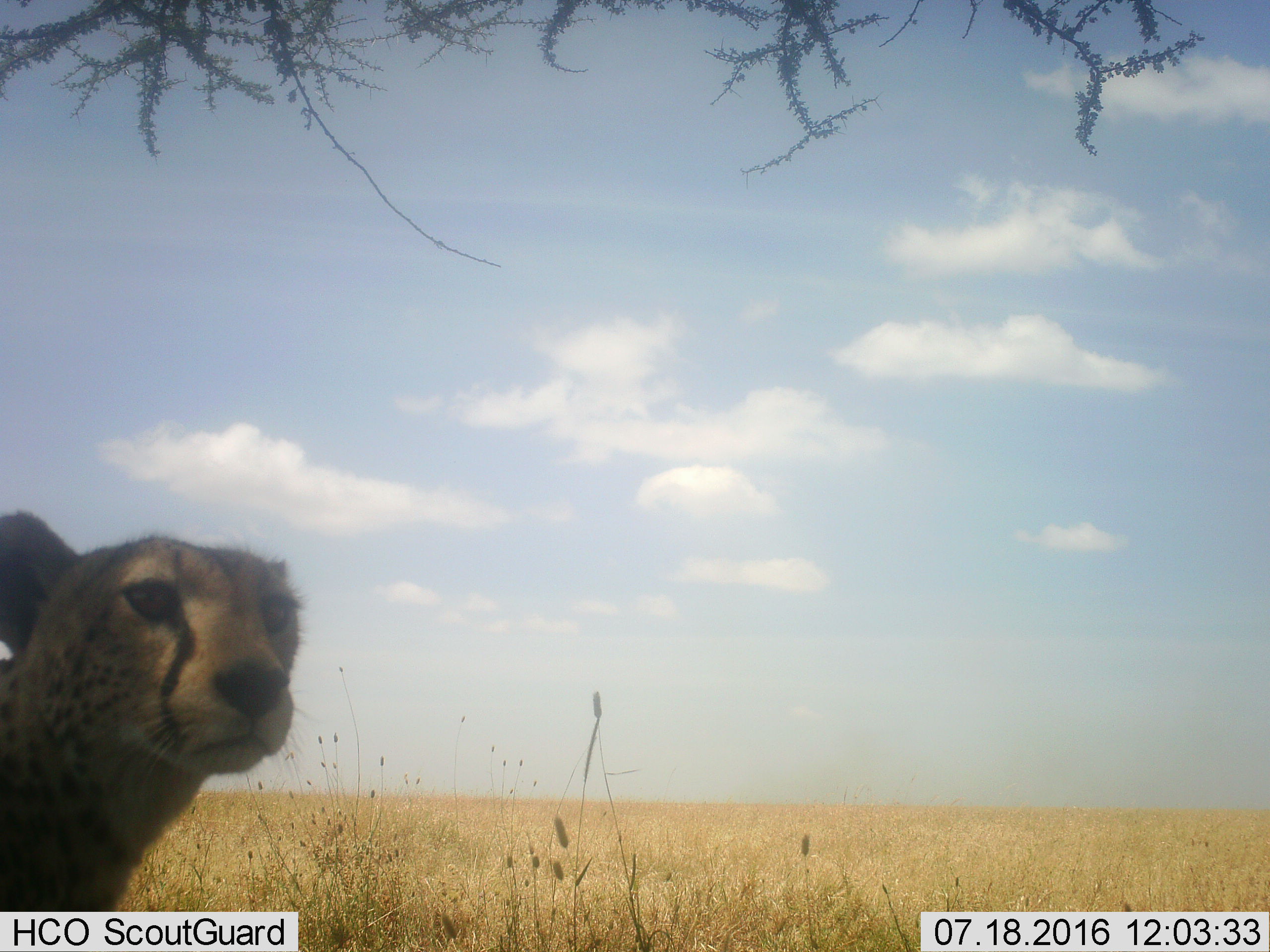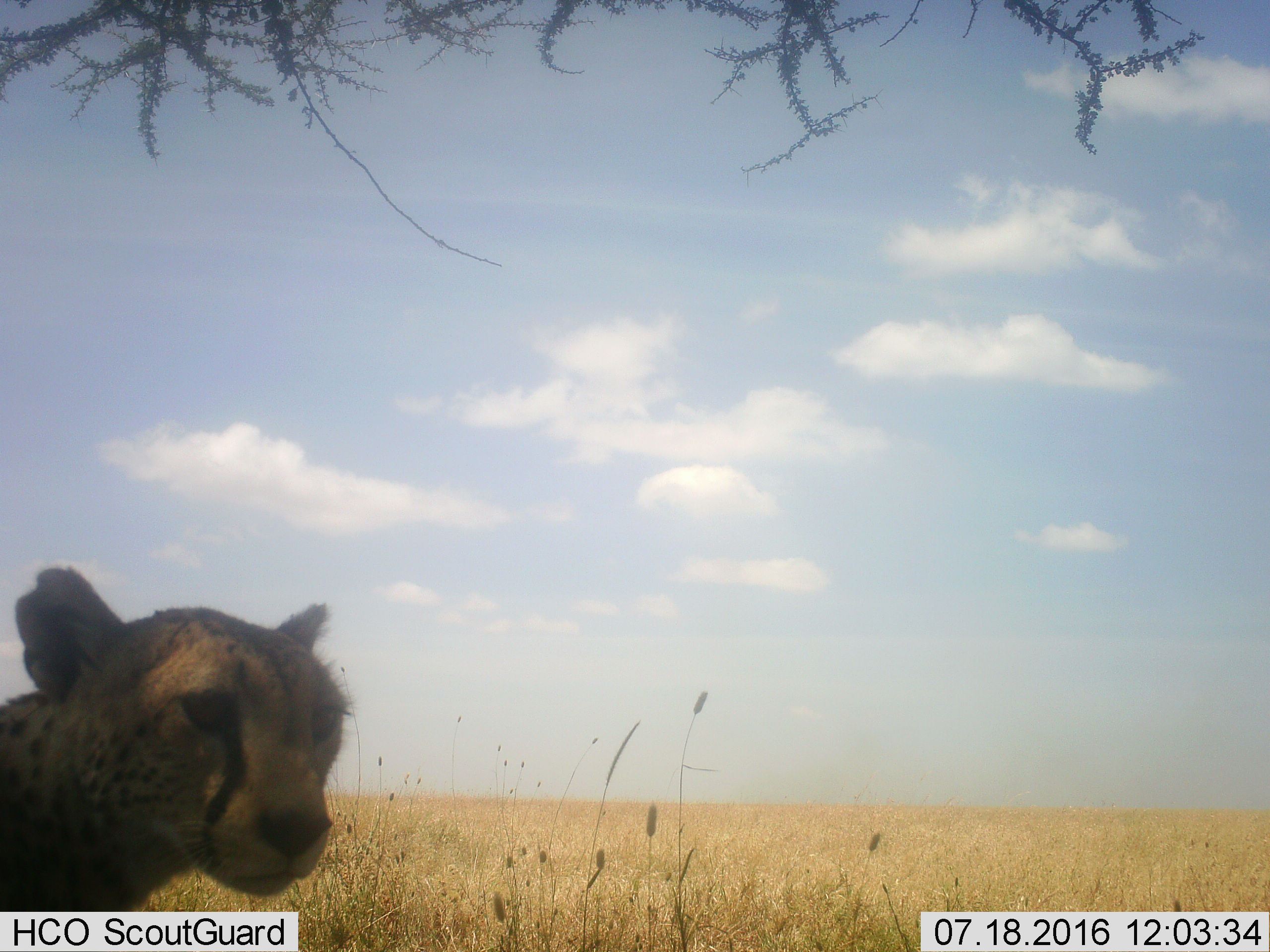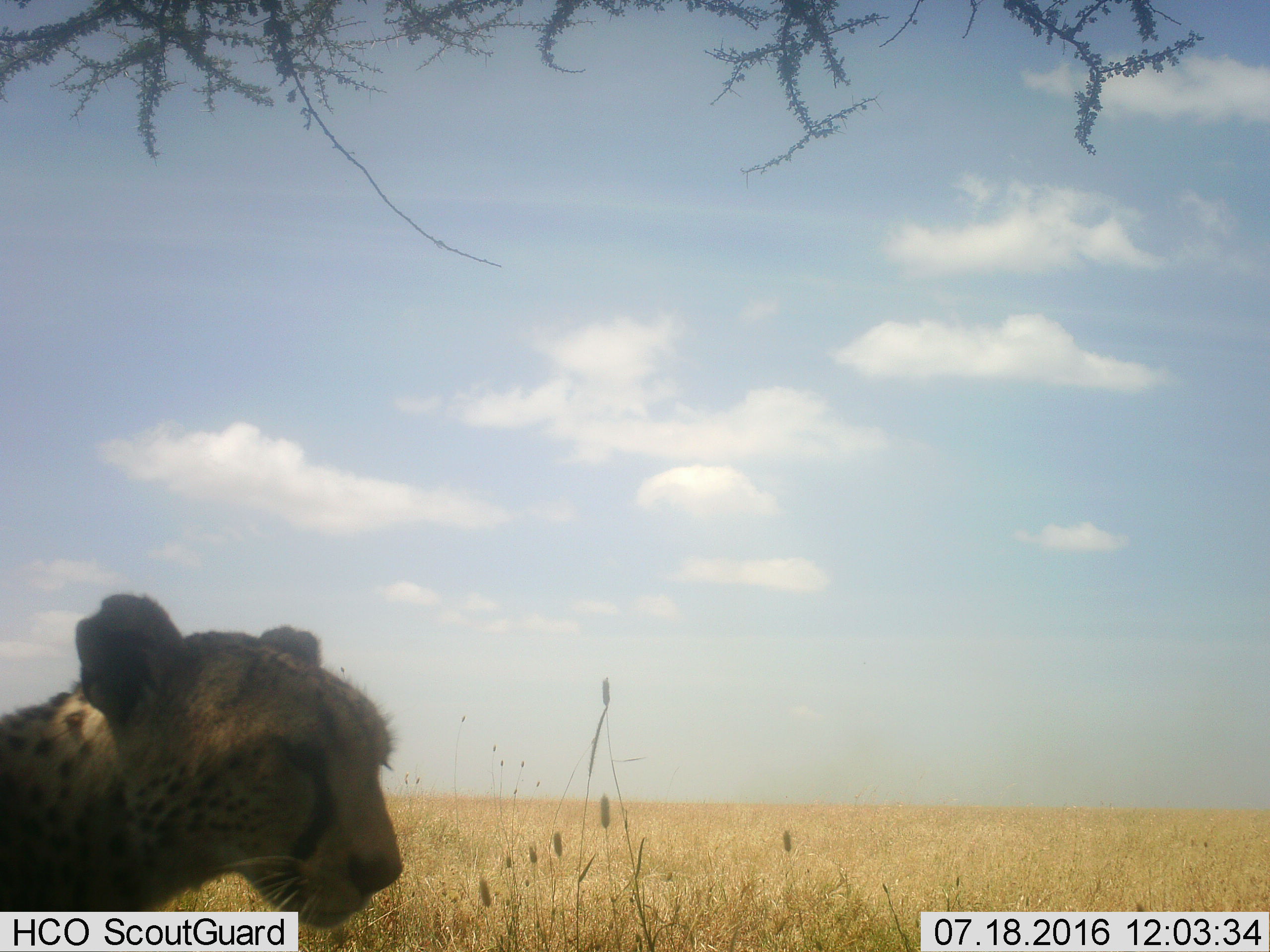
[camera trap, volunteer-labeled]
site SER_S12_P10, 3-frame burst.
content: unidentified animal